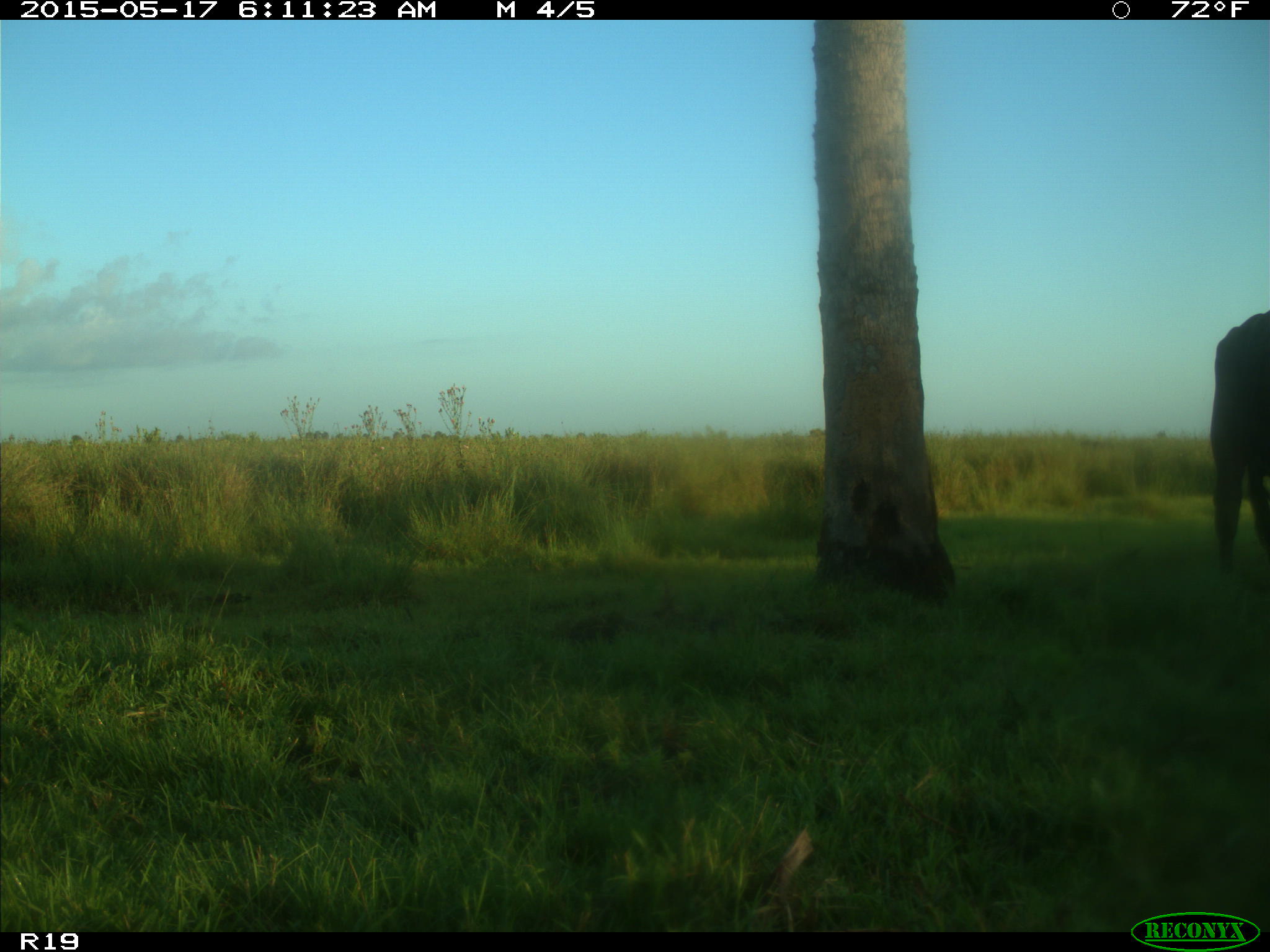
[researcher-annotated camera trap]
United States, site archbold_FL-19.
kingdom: Animalia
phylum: Chordata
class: Mammalia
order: Artiodactyla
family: Bovidae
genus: Bos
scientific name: Bos taurus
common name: domestic cow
Bos taurus (domestic cow).